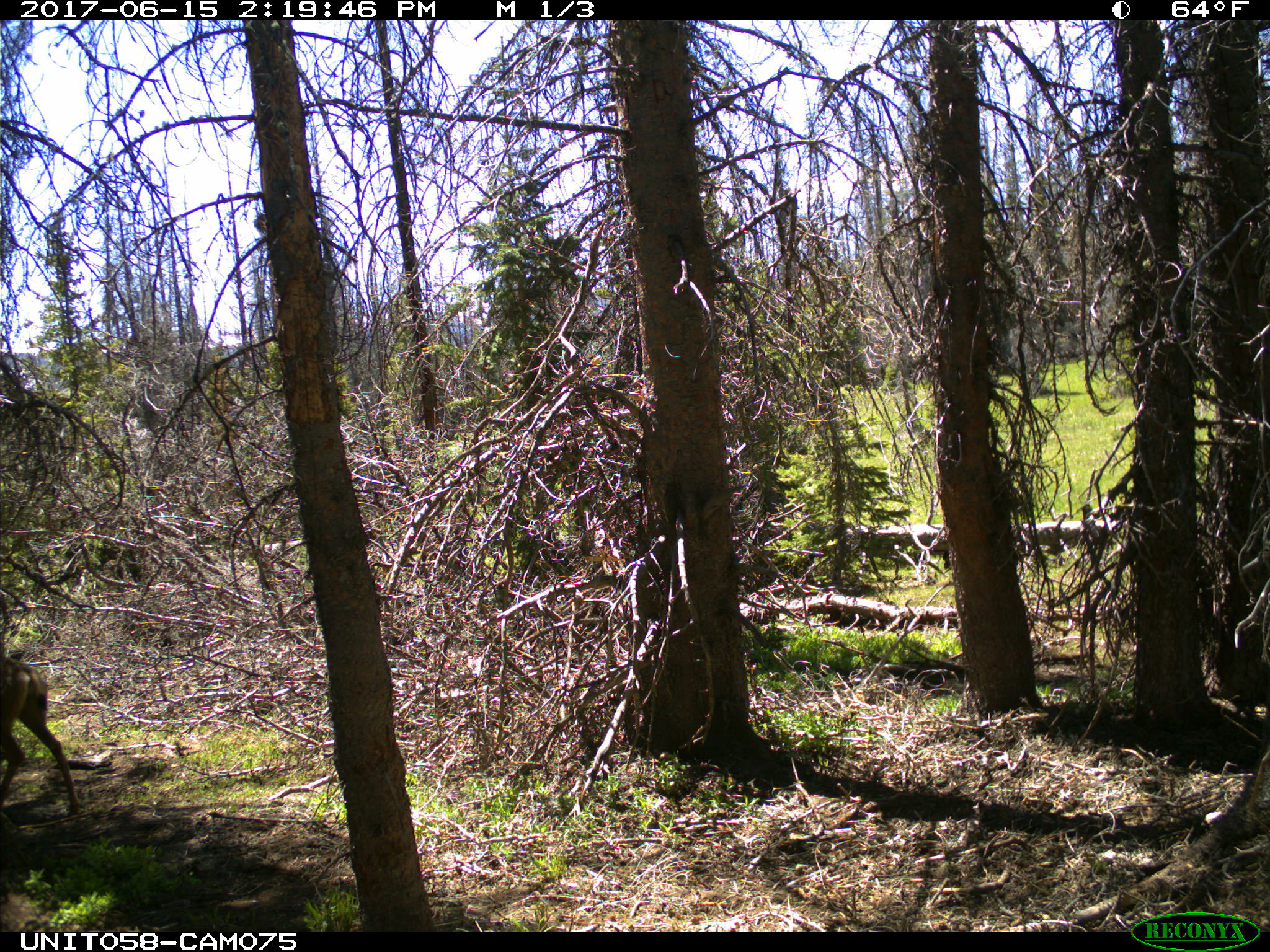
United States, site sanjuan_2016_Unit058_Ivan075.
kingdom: Animalia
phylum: Chordata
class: Mammalia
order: Artiodactyla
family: Cervidae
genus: Odocoileus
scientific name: Odocoileus hemionus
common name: mule deer